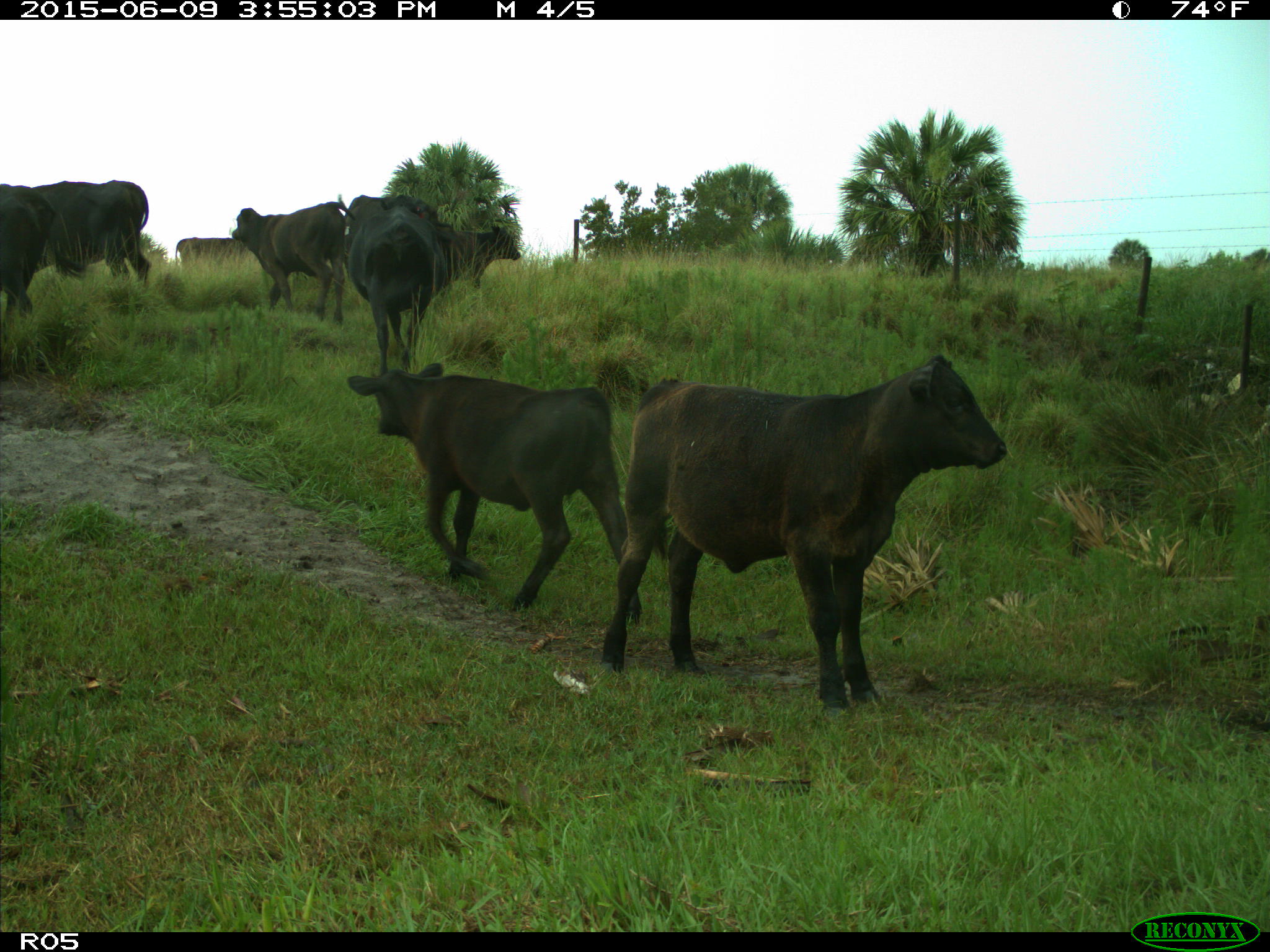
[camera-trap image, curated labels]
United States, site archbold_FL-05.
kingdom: Animalia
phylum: Chordata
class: Mammalia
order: Artiodactyla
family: Bovidae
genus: Bos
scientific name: Bos taurus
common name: domestic cow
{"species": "Bos taurus (domestic cow)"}